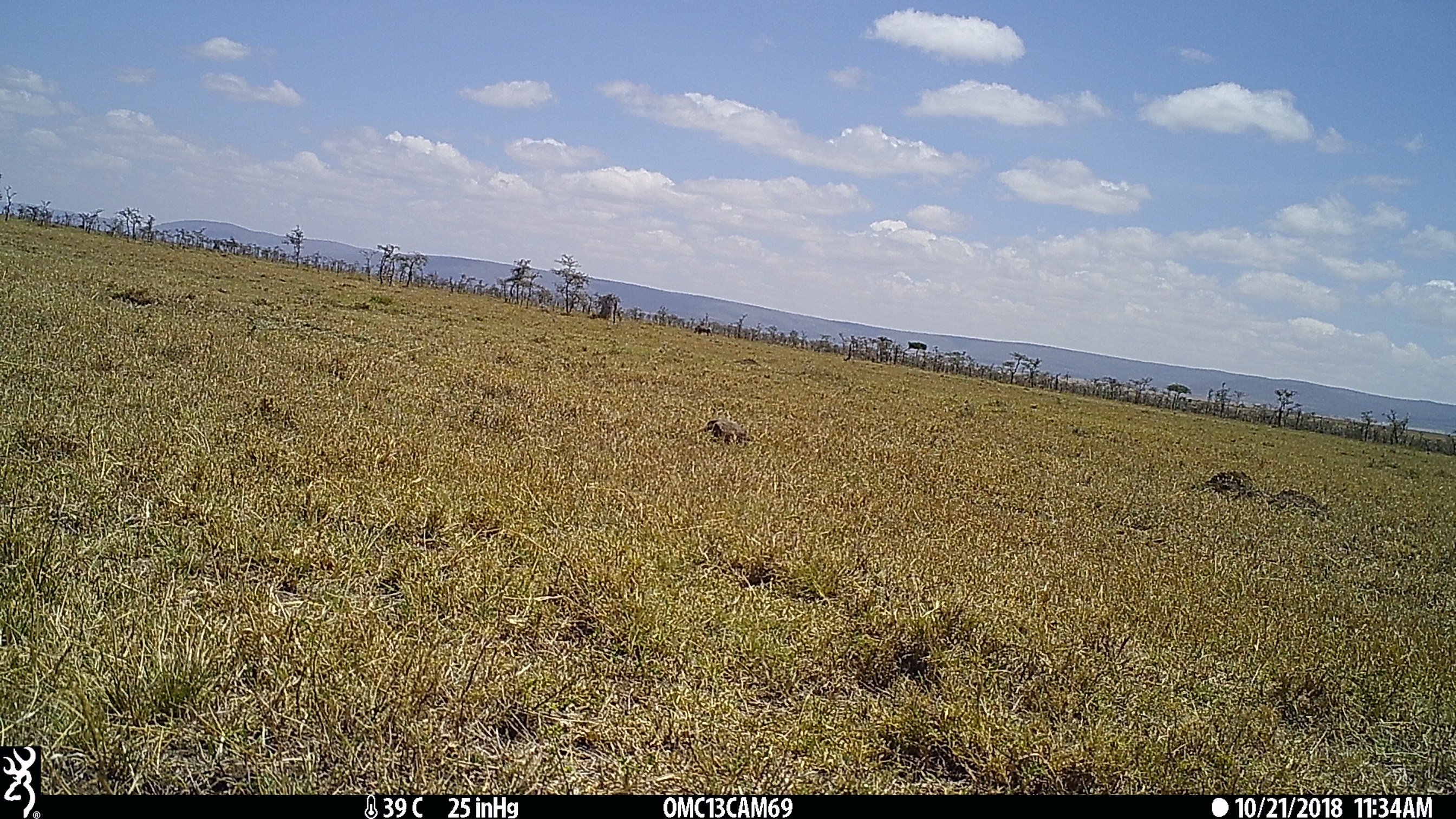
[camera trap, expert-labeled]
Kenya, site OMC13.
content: unidentified animal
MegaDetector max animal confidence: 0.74